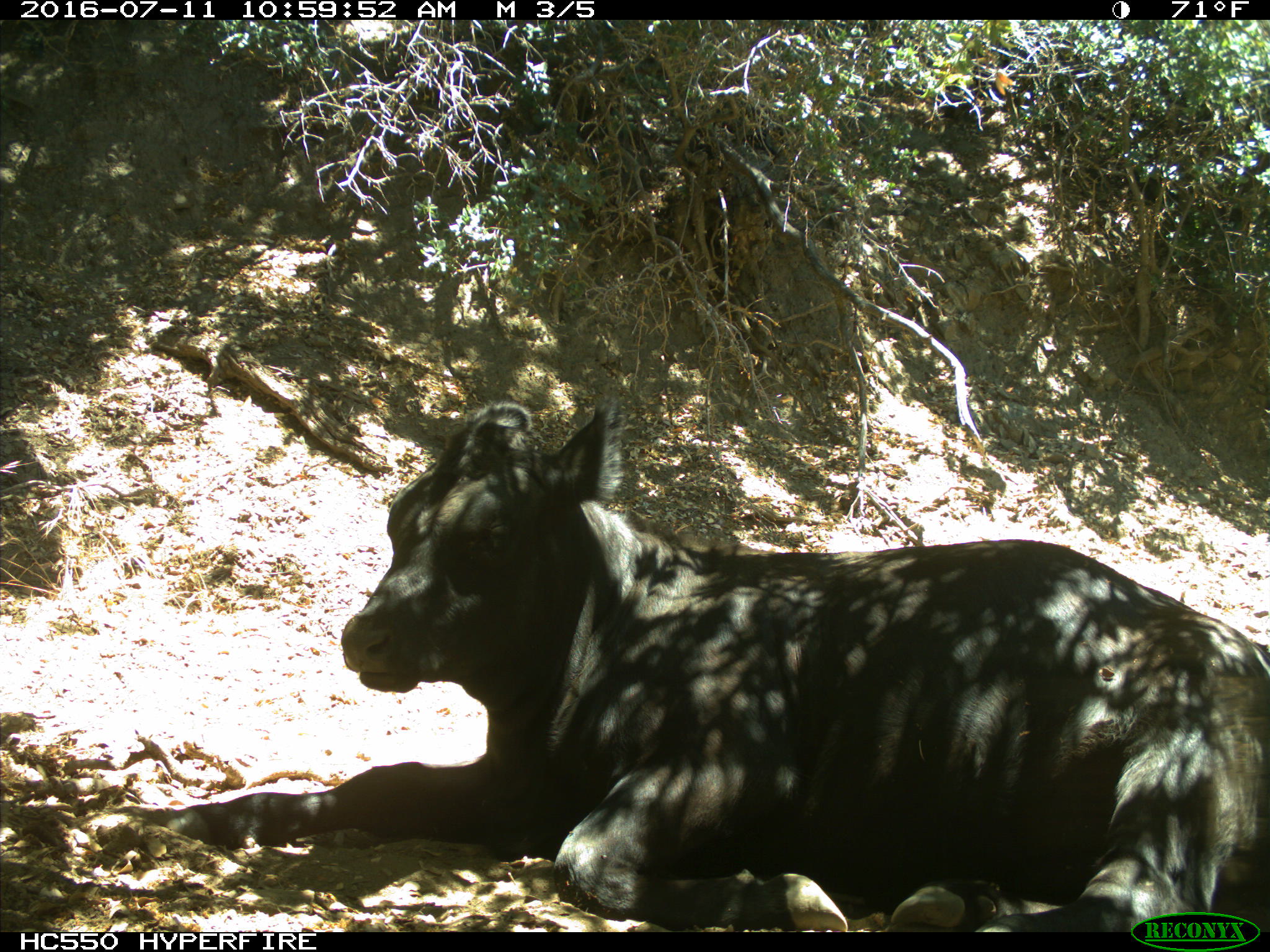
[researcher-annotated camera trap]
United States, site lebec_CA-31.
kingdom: Animalia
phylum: Chordata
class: Mammalia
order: Artiodactyla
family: Bovidae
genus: Bos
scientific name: Bos taurus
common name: domestic cow